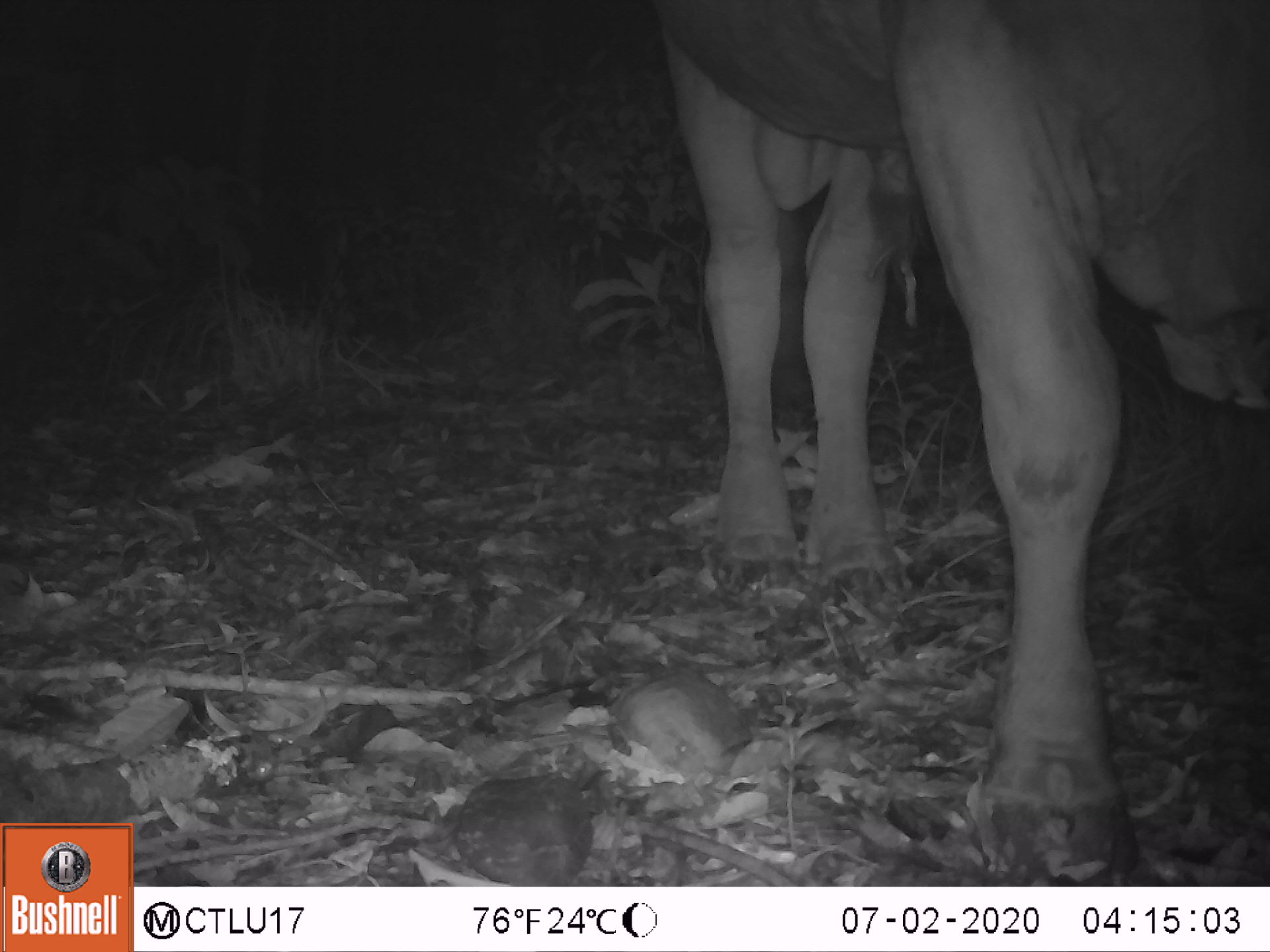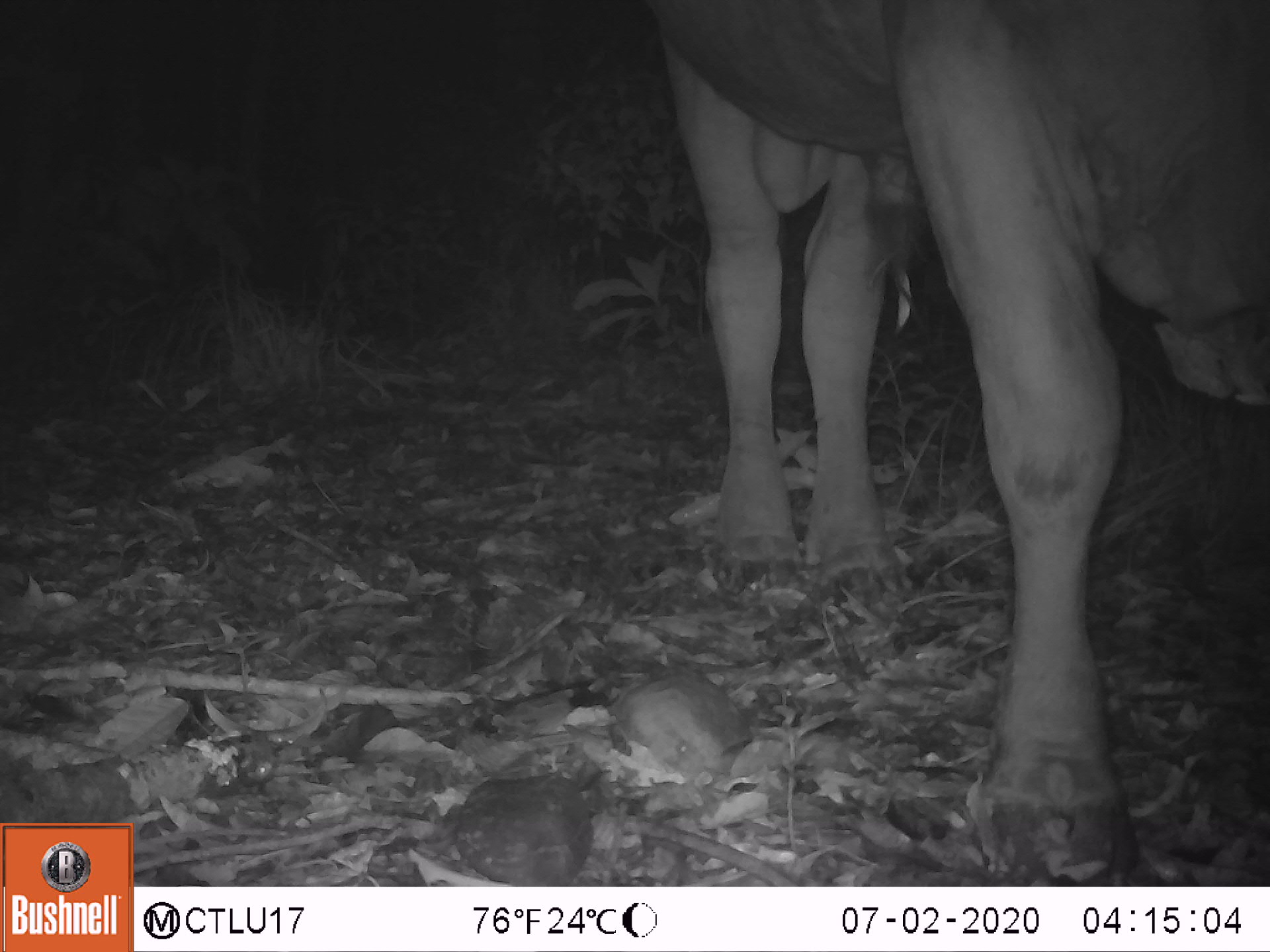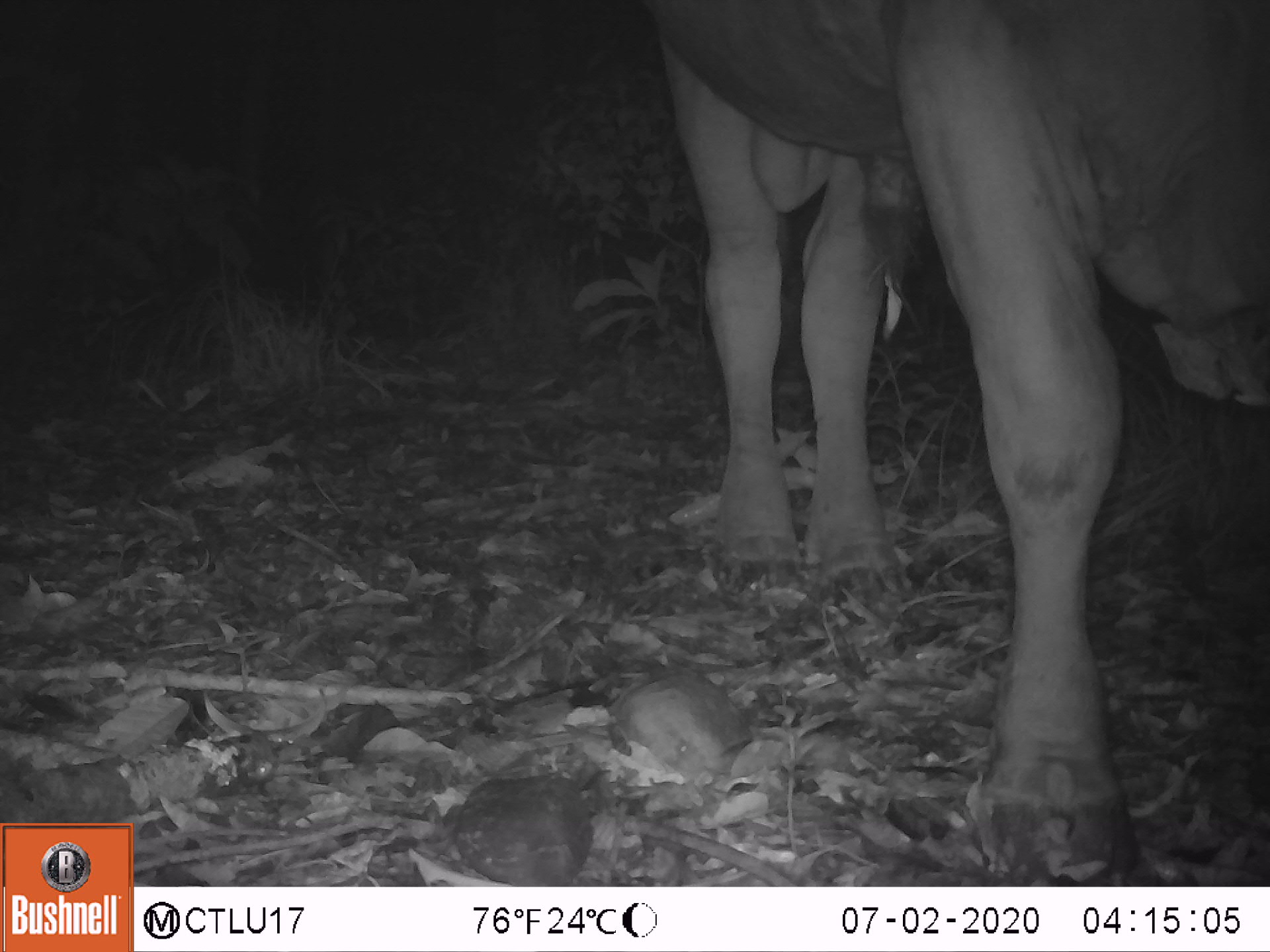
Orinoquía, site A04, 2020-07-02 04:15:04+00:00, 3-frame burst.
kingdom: Animalia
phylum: Chordata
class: Mammalia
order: Artiodactyla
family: Bovidae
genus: Bos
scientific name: Bos taurus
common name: cow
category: cattle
Cattle (cow) (Bos taurus).